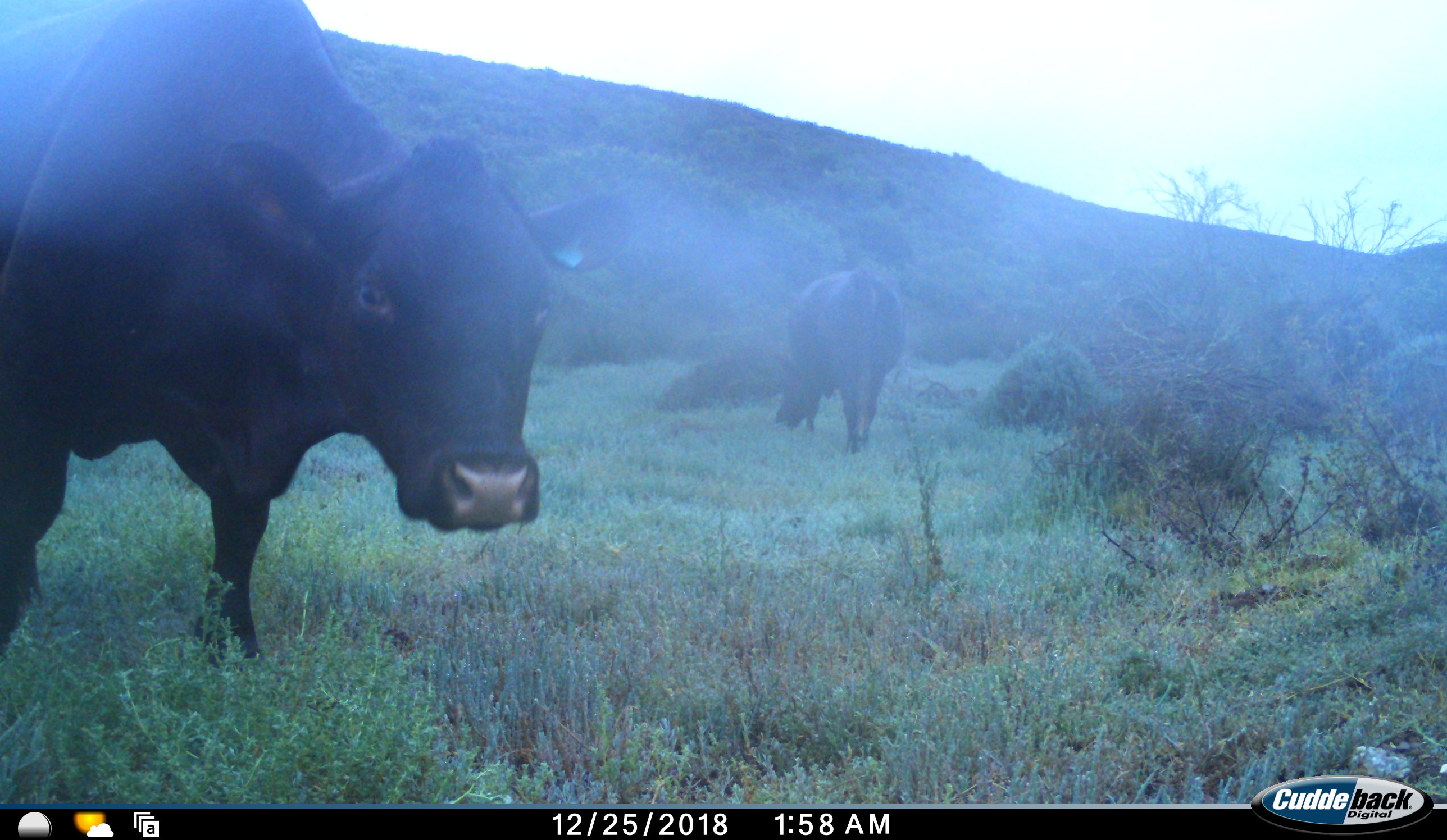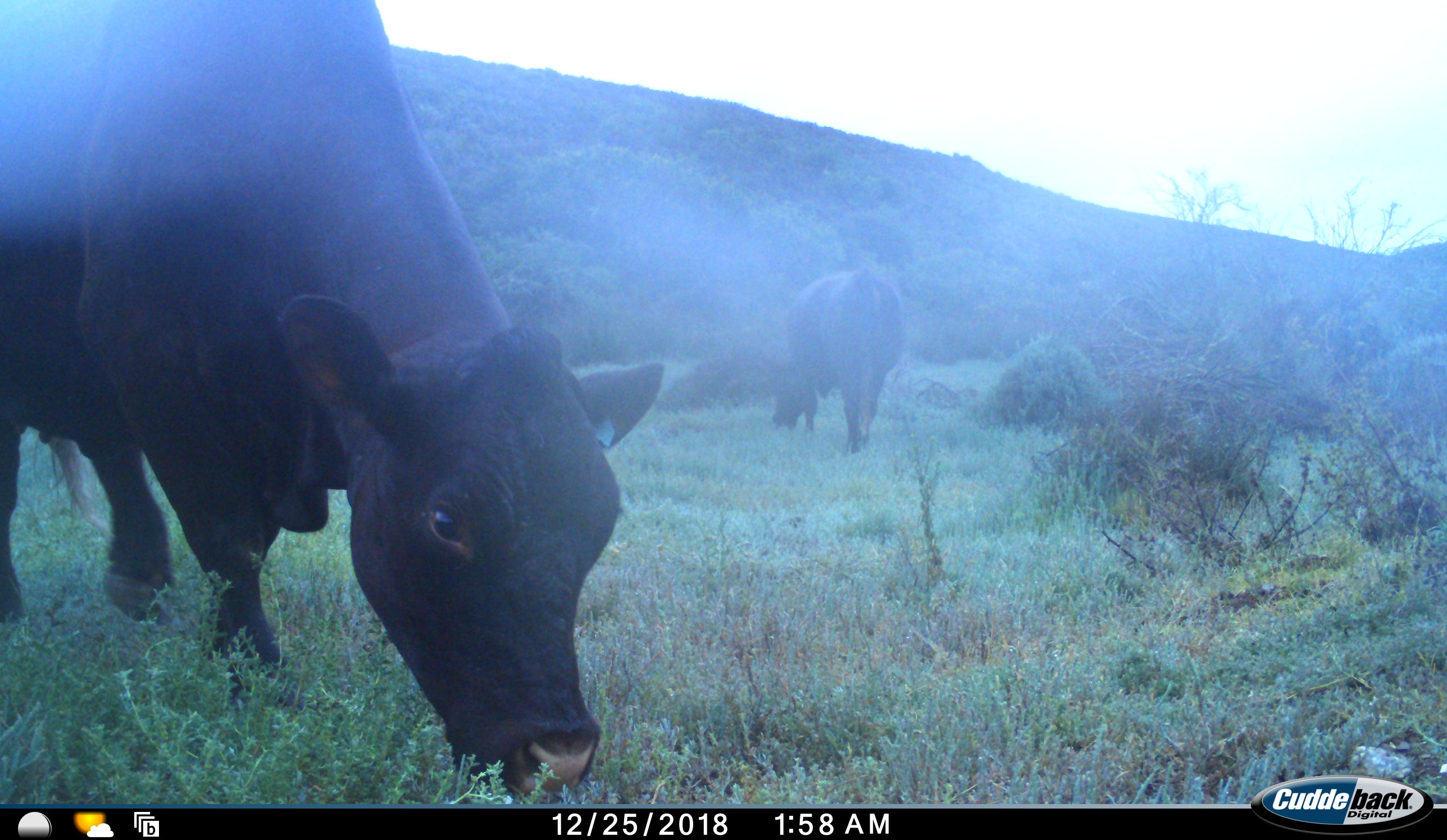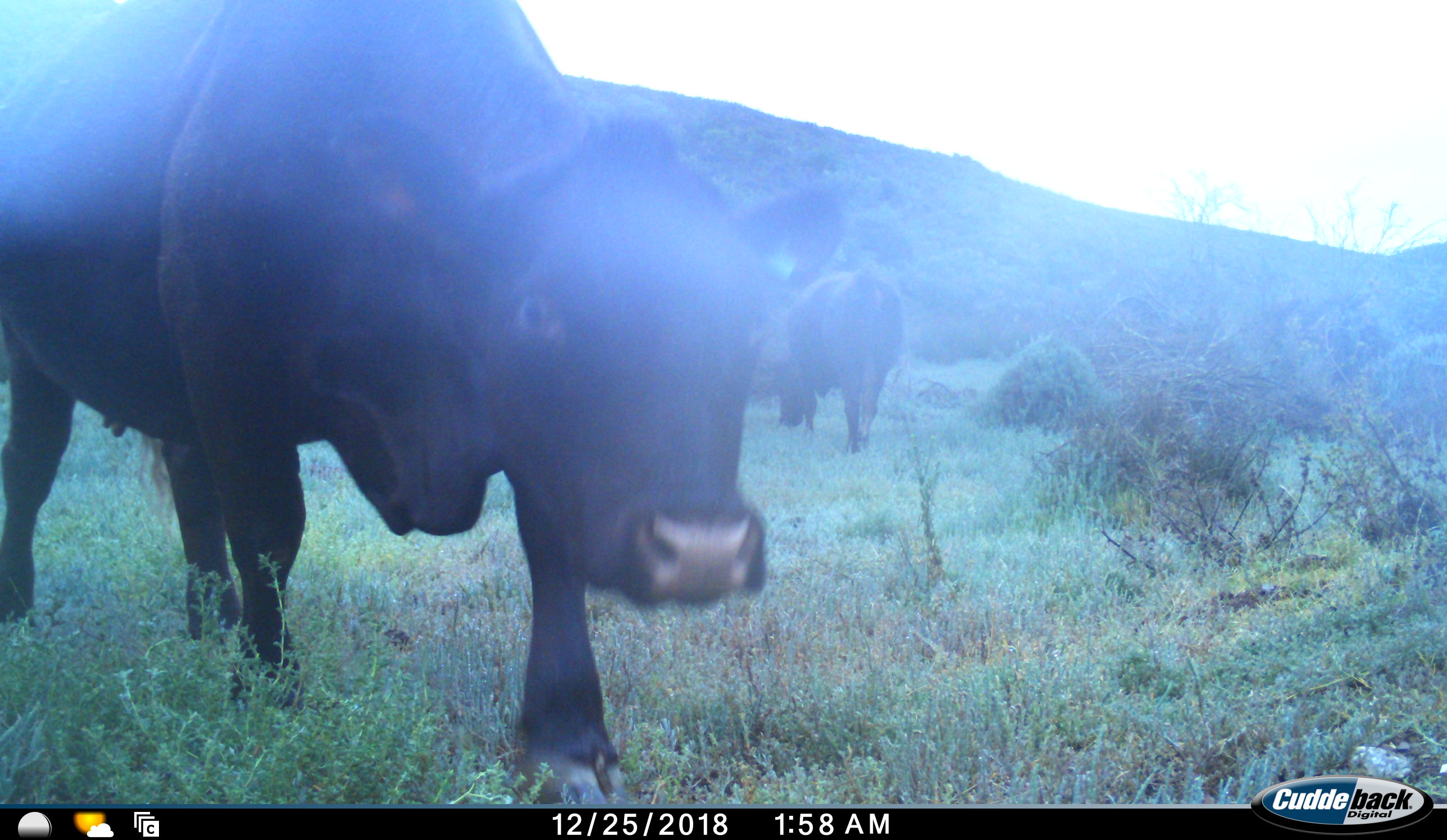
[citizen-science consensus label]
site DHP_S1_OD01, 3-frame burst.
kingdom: Animalia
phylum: Chordata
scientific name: Vertebrata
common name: domestic animal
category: domesticanimal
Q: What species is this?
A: Domesticanimal (domestic animal) (Vertebrata).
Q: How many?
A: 2.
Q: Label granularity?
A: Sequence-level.